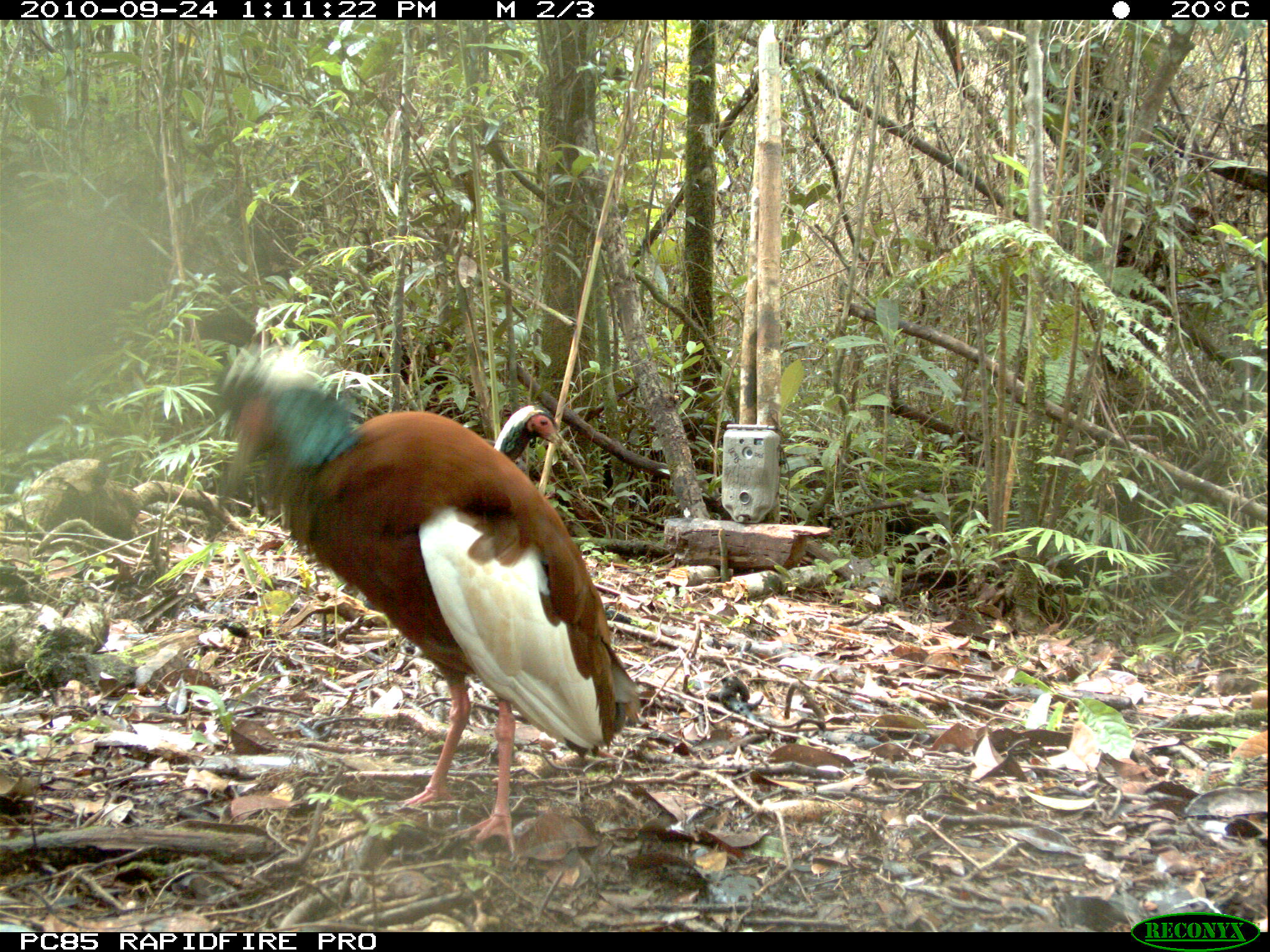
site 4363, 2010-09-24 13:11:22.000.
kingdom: Animalia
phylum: Chordata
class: Aves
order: Pelecaniformes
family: Threskiornithidae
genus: Lophotibis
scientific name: Lophotibis cristata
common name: madagascar ibis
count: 1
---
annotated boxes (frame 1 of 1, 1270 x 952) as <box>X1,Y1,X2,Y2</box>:
lophotibis cristata: <box>215,348,641,856</box>; <box>484,403,591,488</box>